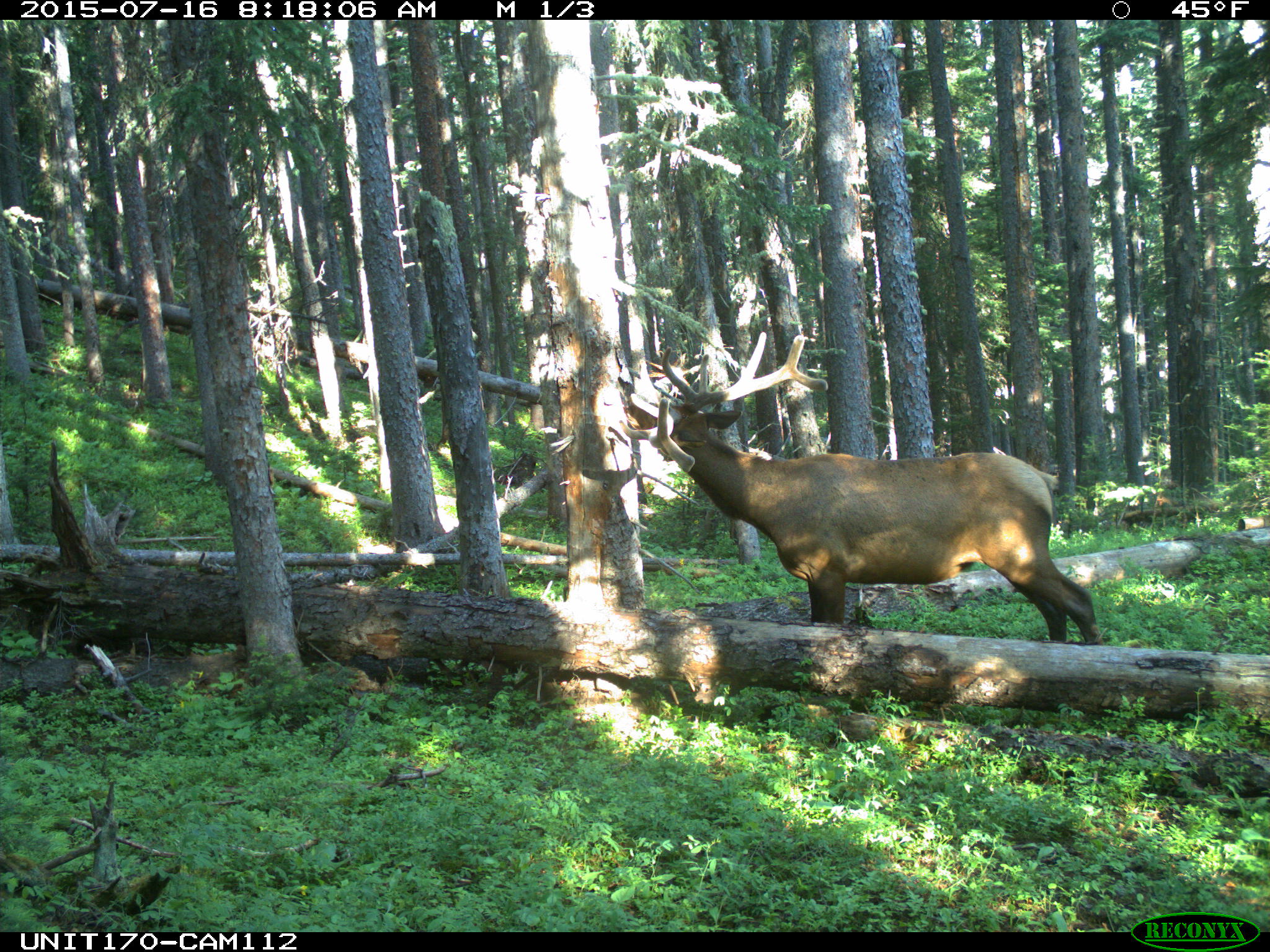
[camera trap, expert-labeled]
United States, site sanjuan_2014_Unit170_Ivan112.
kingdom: Animalia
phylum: Chordata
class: Mammalia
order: Artiodactyla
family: Cervidae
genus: Cervus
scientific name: Cervus elaphus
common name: red deer